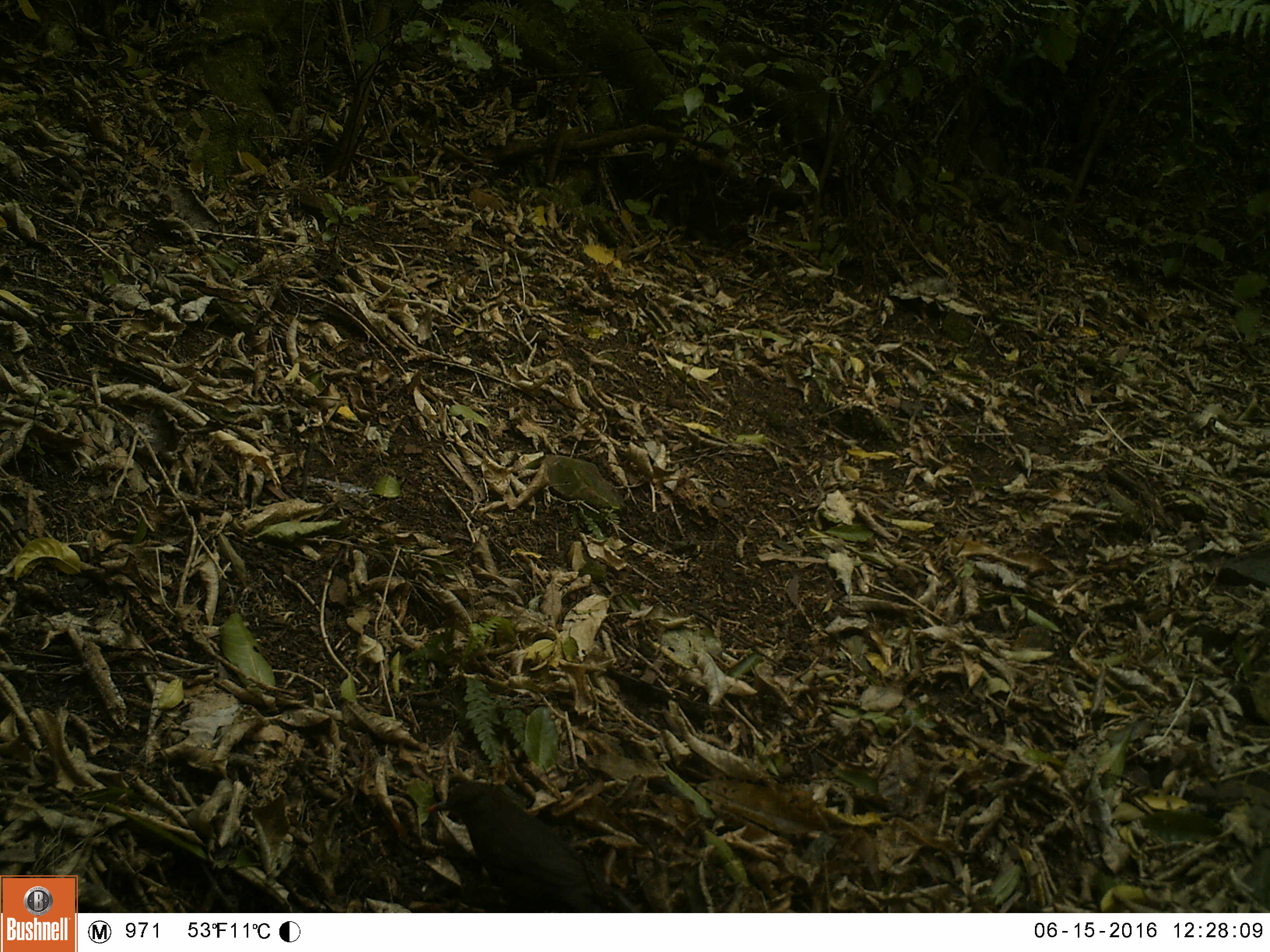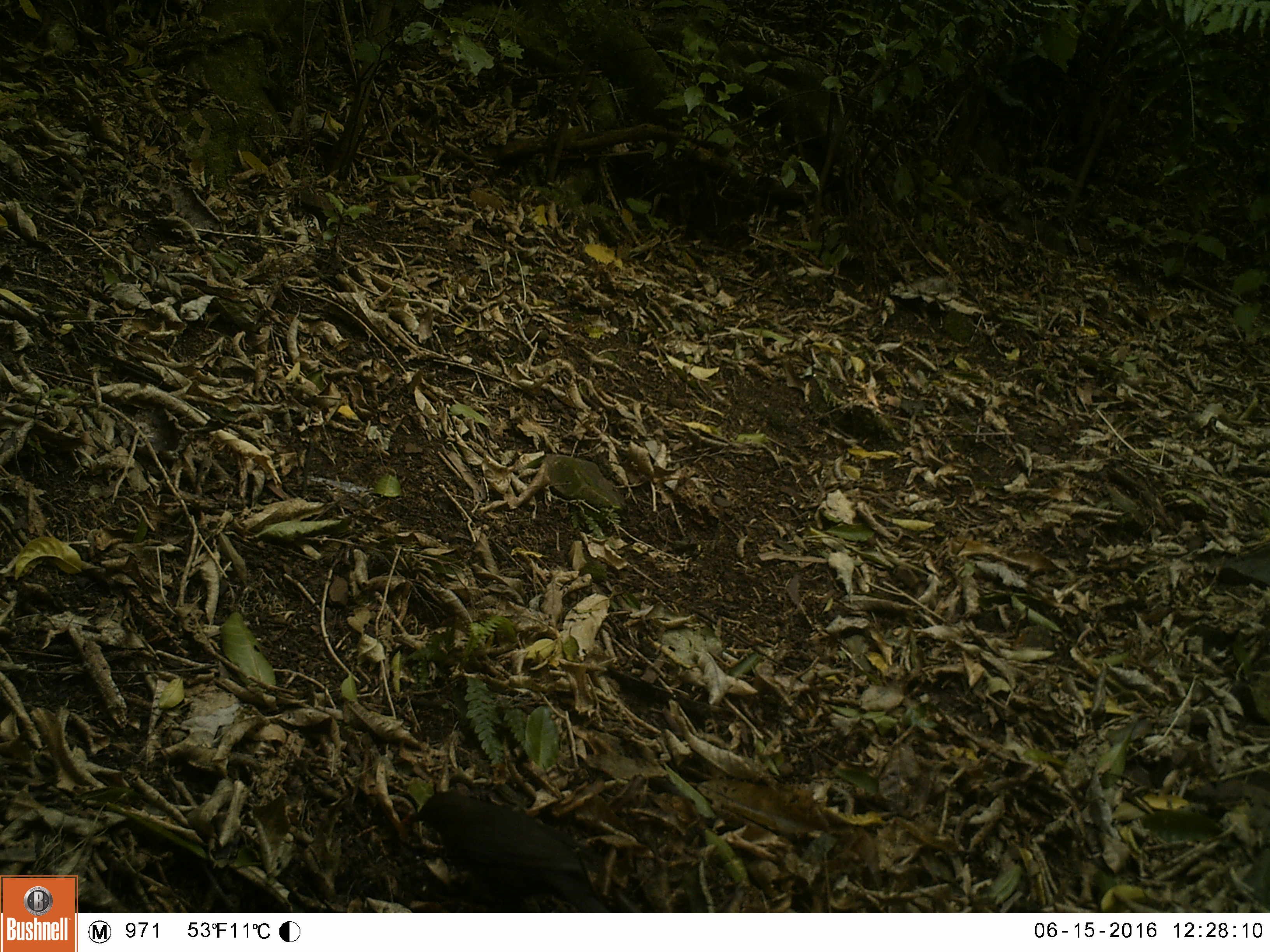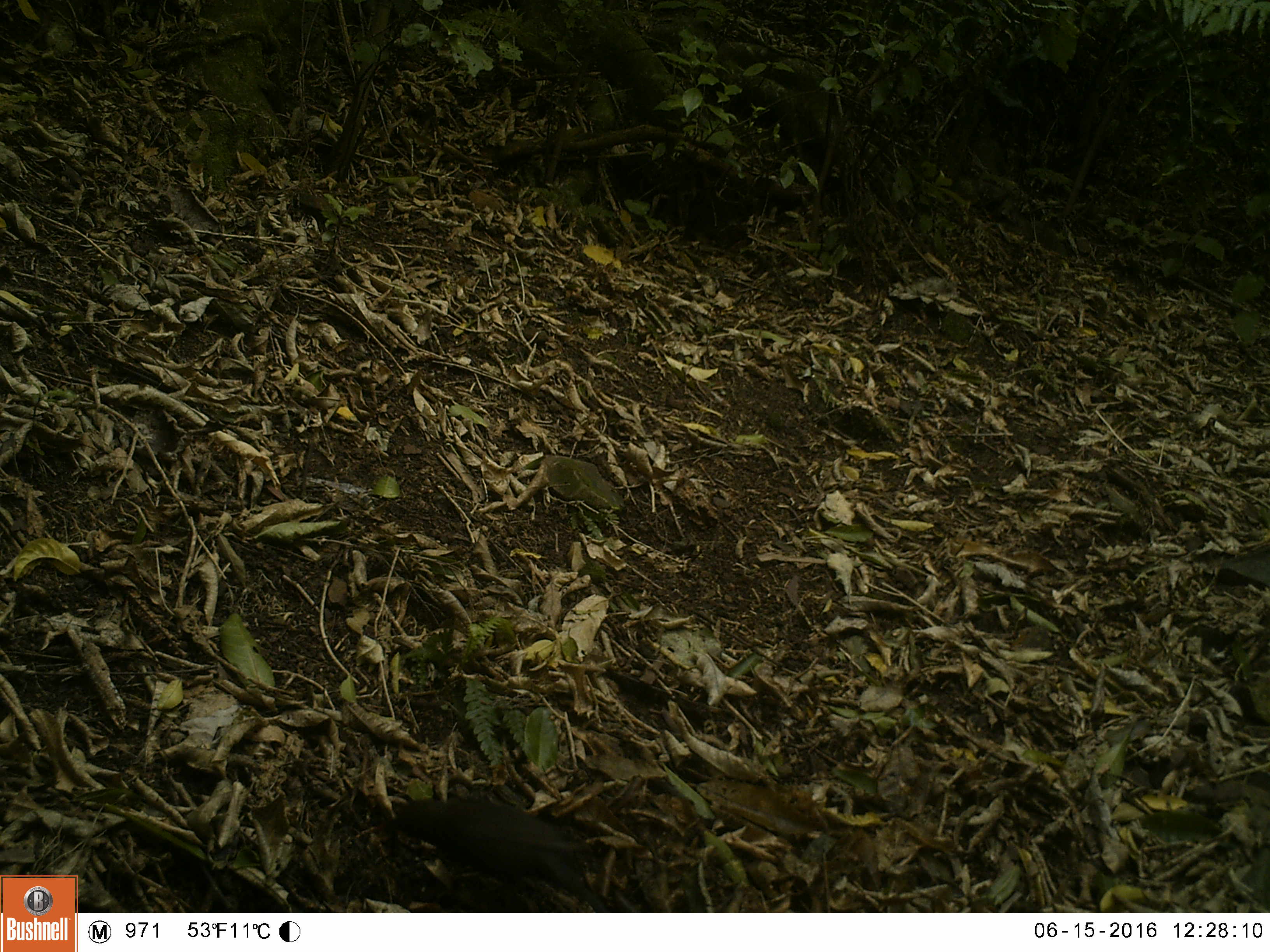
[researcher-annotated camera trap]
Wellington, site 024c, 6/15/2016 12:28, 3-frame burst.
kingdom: Animalia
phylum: Chordata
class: Aves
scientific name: Aves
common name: bird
Bird (Aves).